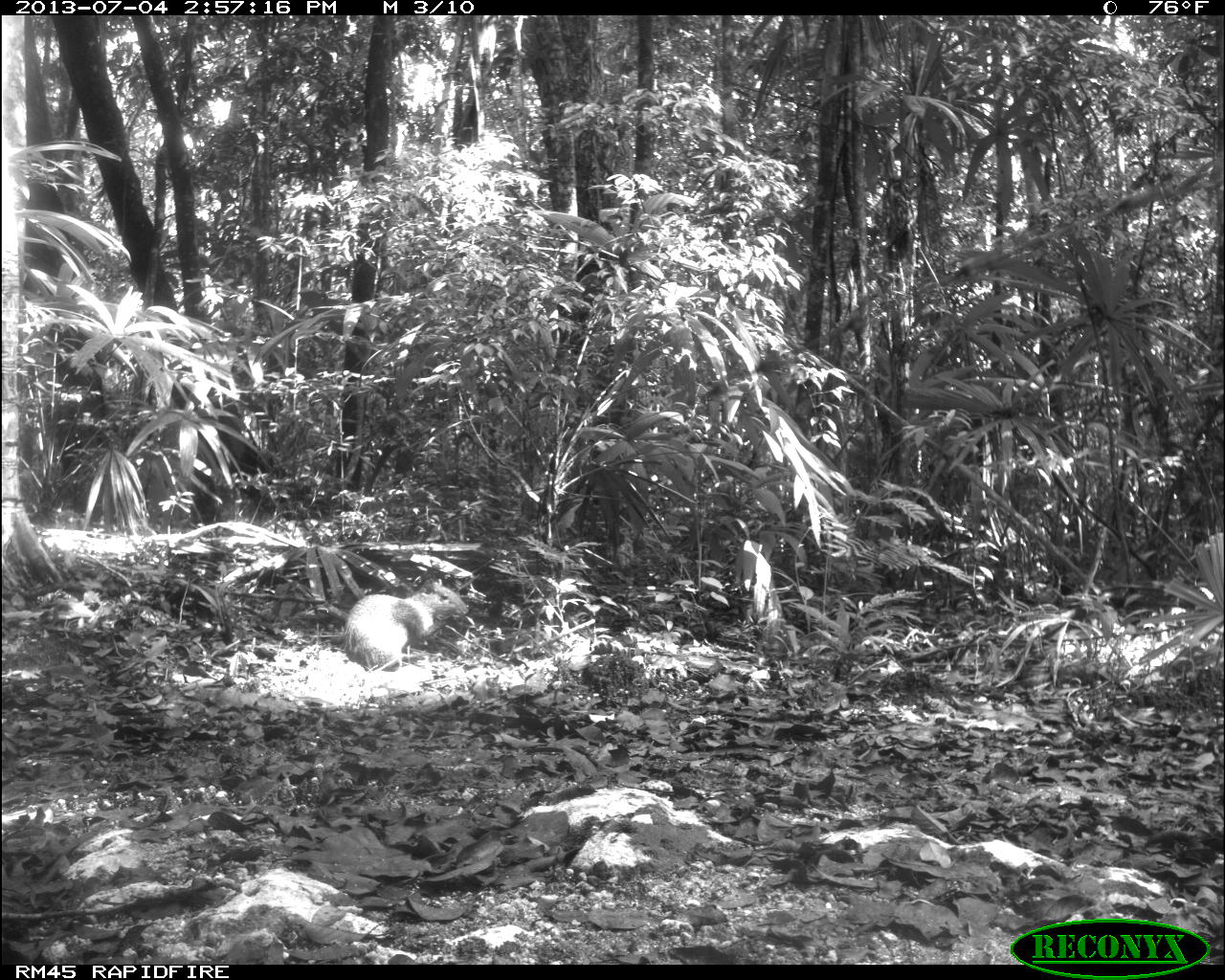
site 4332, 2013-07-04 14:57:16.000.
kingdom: Animalia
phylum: Chordata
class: Mammalia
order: Rodentia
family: Dasyproctidae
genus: Dasyprocta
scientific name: Dasyprocta punctata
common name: central american agouti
Dasyprocta punctata (central american agouti), count 1.